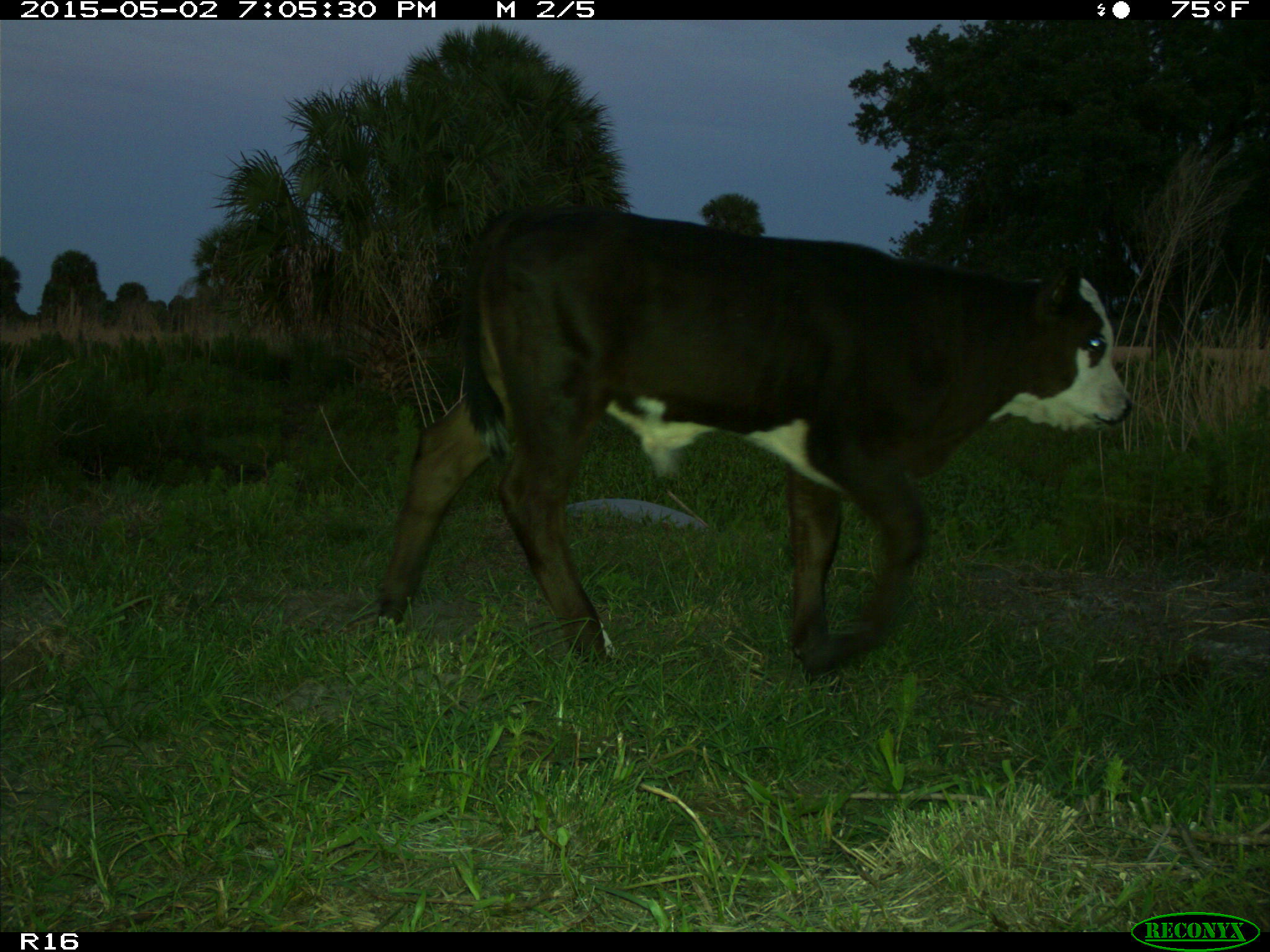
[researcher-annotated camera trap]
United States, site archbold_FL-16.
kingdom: Animalia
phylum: Chordata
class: Mammalia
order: Artiodactyla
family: Bovidae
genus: Bos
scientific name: Bos taurus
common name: domestic cow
Bos taurus (domestic cow).